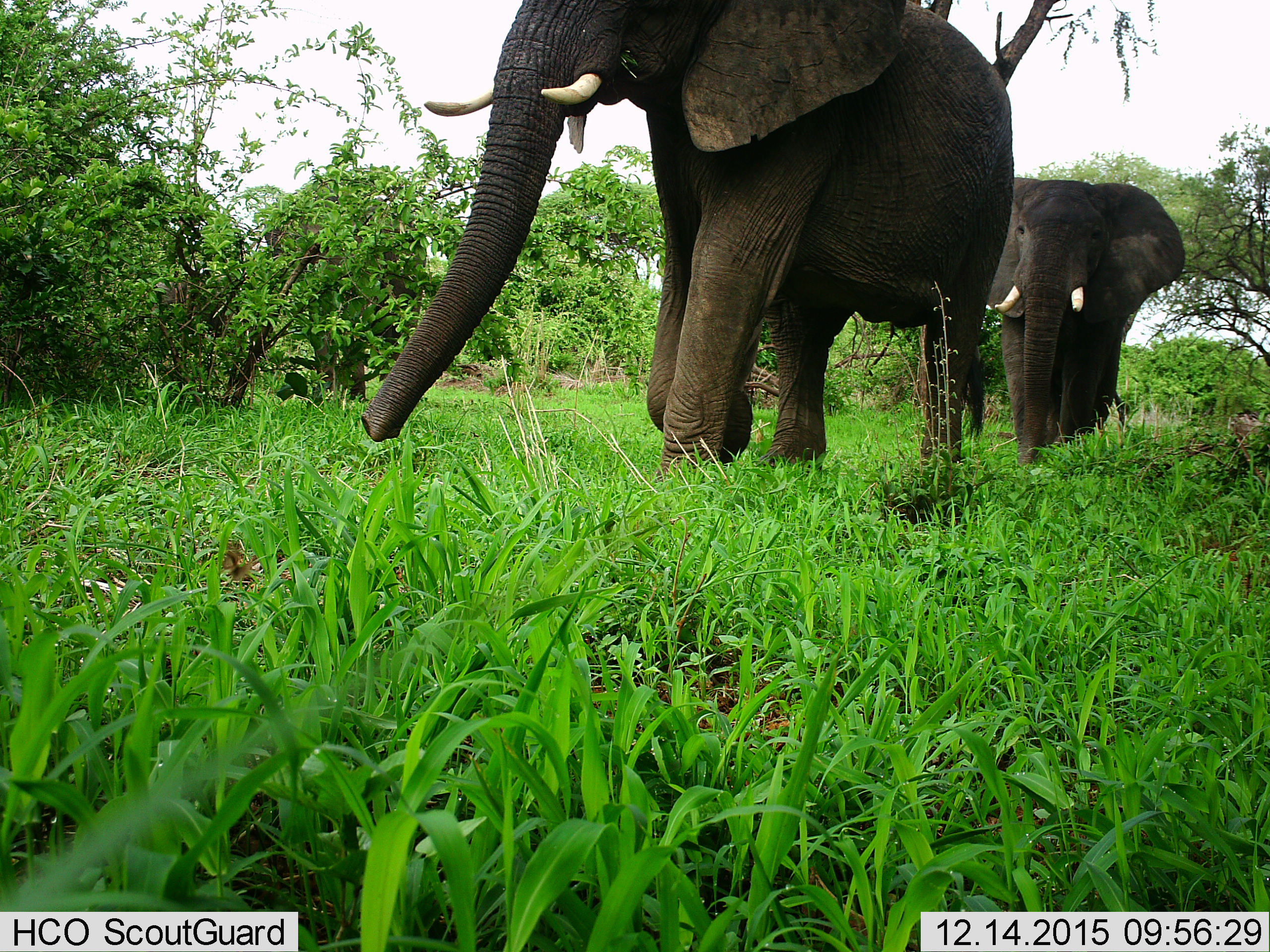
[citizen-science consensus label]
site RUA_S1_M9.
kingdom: Animalia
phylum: Chordata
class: Mammalia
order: Proboscidea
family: Elephantidae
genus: Loxodonta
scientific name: Loxodonta africana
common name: african bush elephant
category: elephant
Elephant (african bush elephant) (Loxodonta africana), count 2. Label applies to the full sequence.